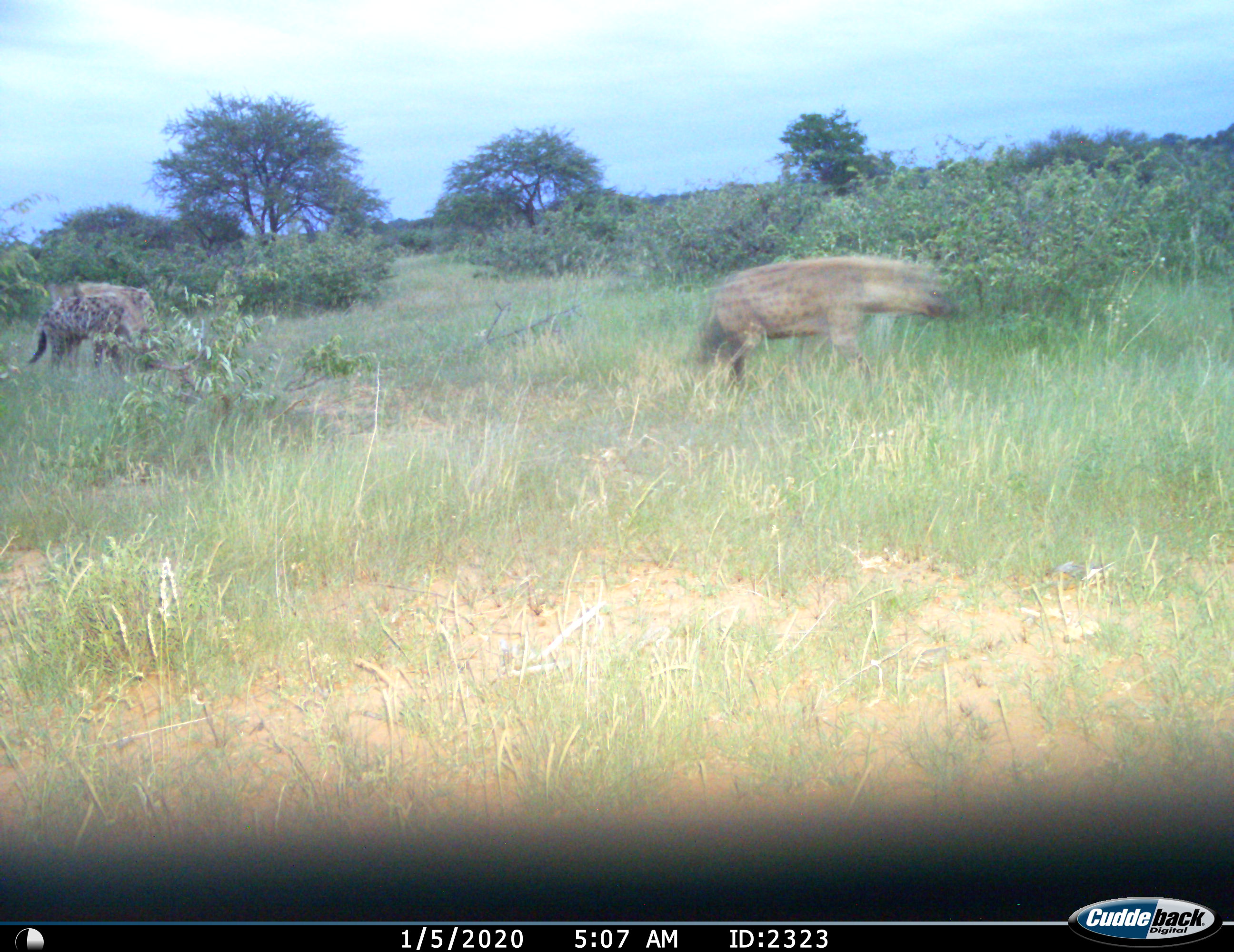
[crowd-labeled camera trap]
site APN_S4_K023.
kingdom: Animalia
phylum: Chordata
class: Mammalia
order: Carnivora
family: Hyaenidae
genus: Crocuta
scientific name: Crocuta crocuta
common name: spotted hyena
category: hyenaspotted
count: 2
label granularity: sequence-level